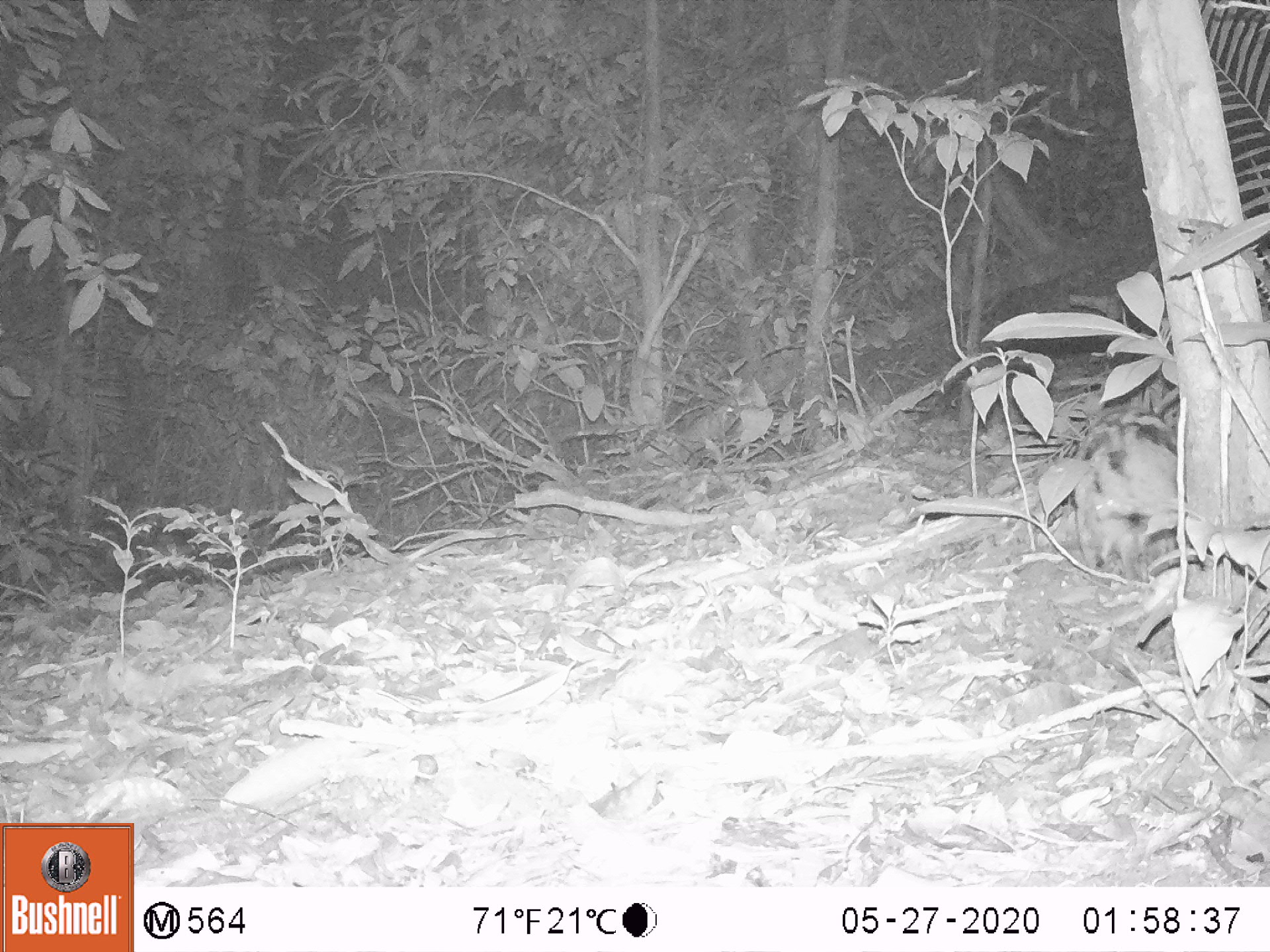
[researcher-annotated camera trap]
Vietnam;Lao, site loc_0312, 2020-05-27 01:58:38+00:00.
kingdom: Animalia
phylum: Chordata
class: Mammalia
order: Lagomorpha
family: Leporidae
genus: Nesolagus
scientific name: Nesolagus timminsi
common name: annamite striped rabbit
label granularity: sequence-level